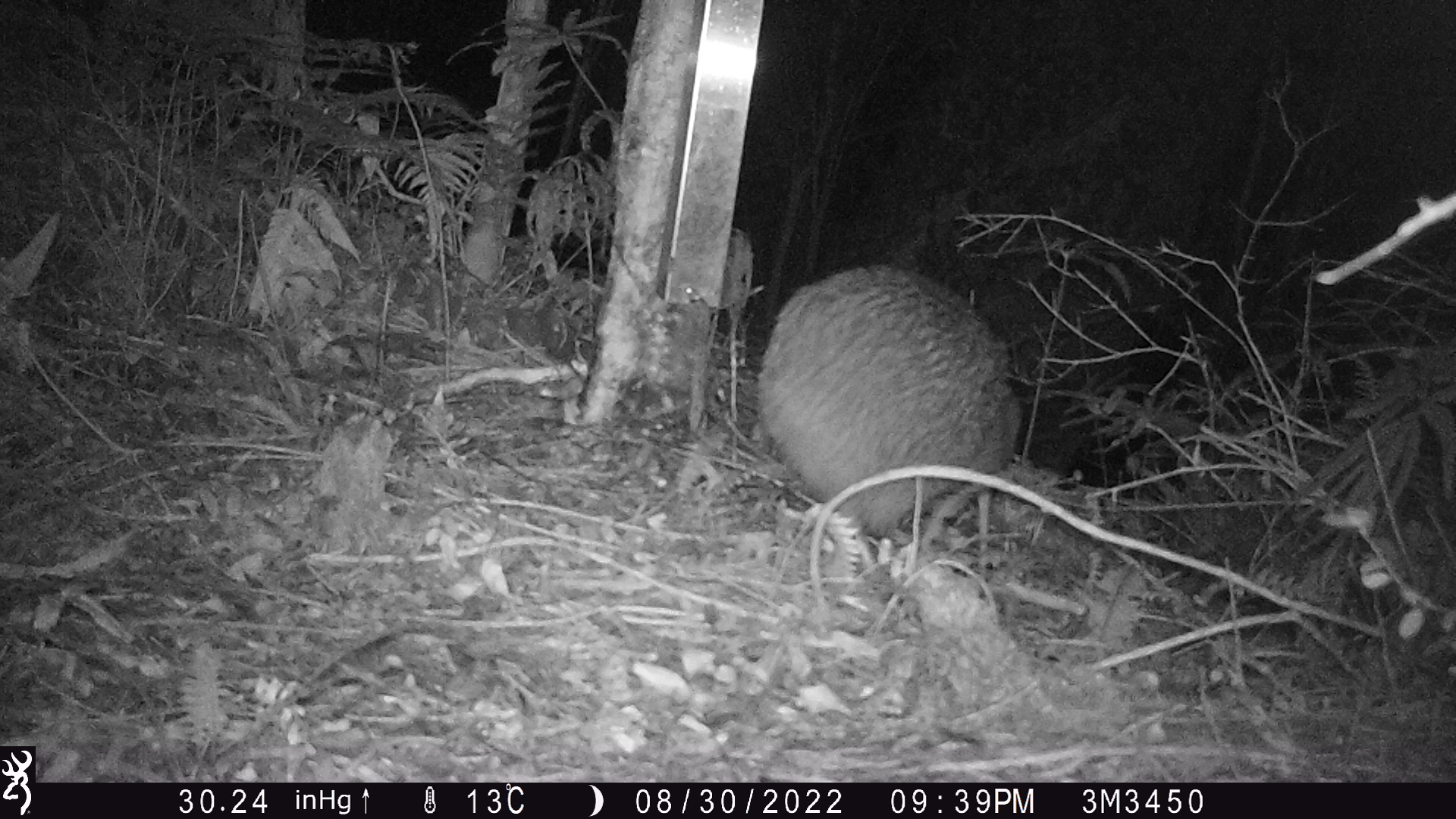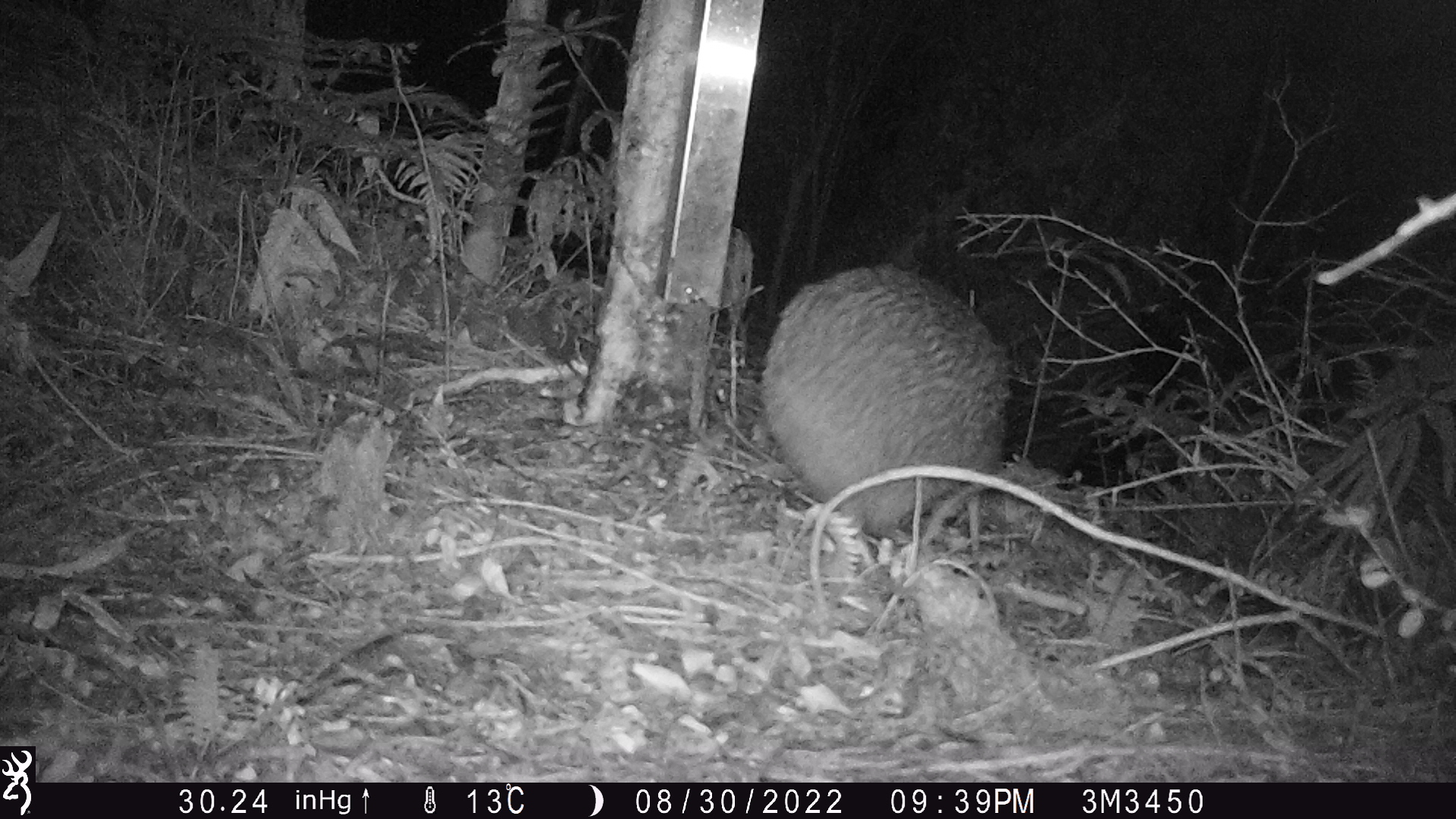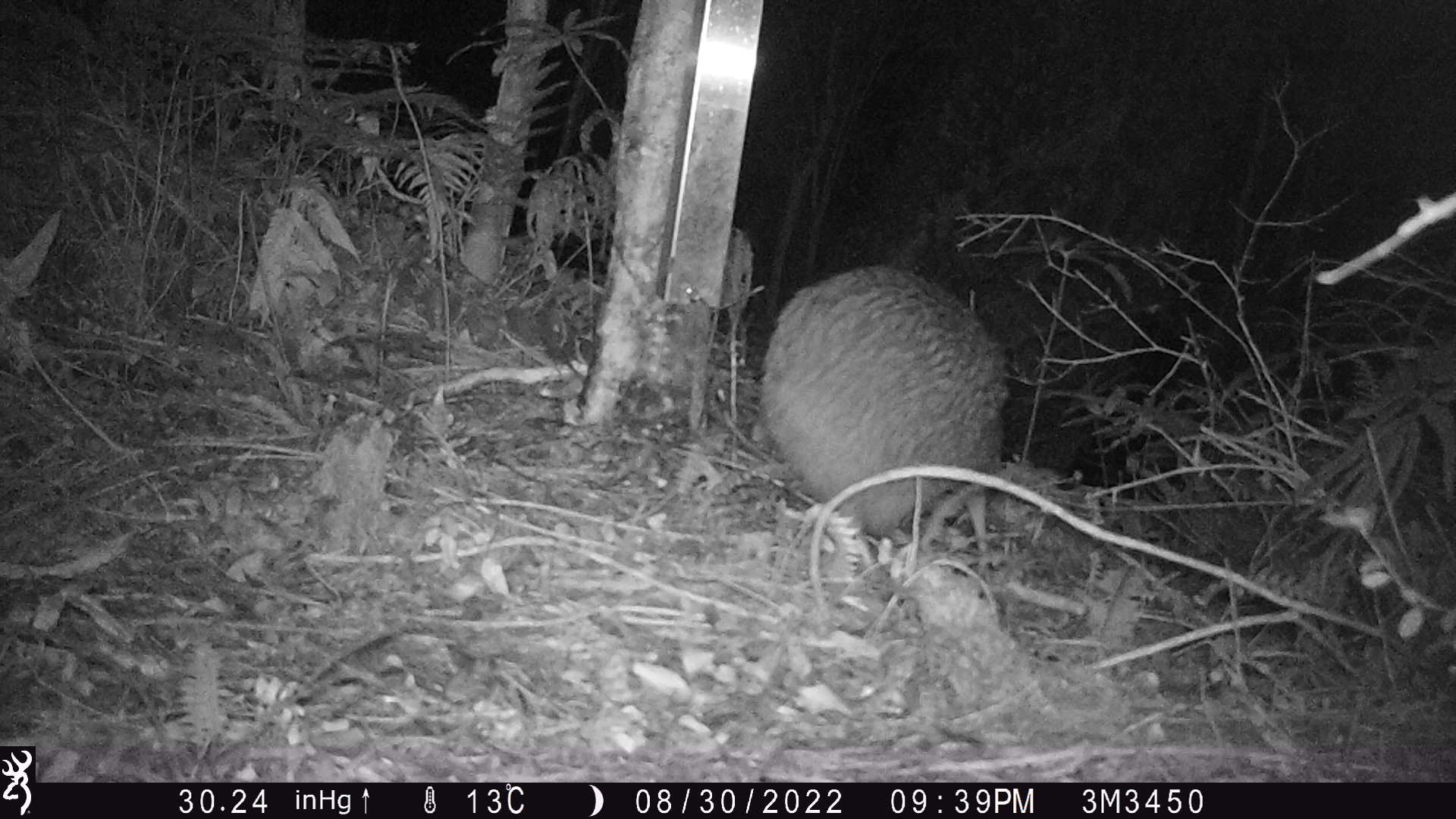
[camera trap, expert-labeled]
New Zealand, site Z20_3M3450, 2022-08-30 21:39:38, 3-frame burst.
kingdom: Animalia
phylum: Chordata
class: Aves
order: Apterygiformes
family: Apterygidae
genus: Apteryx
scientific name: Apteryx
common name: kiwi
Kiwi (Apteryx).